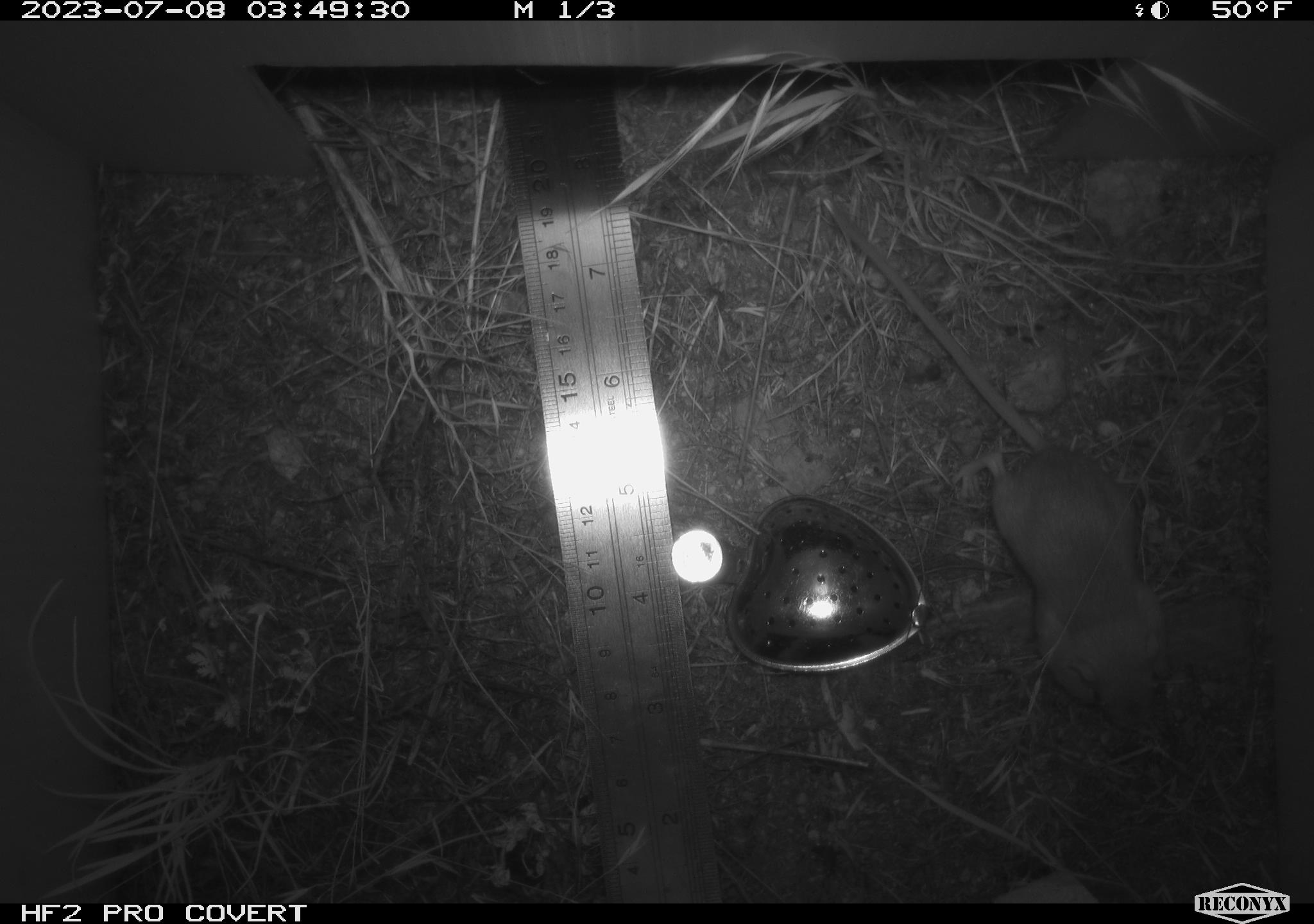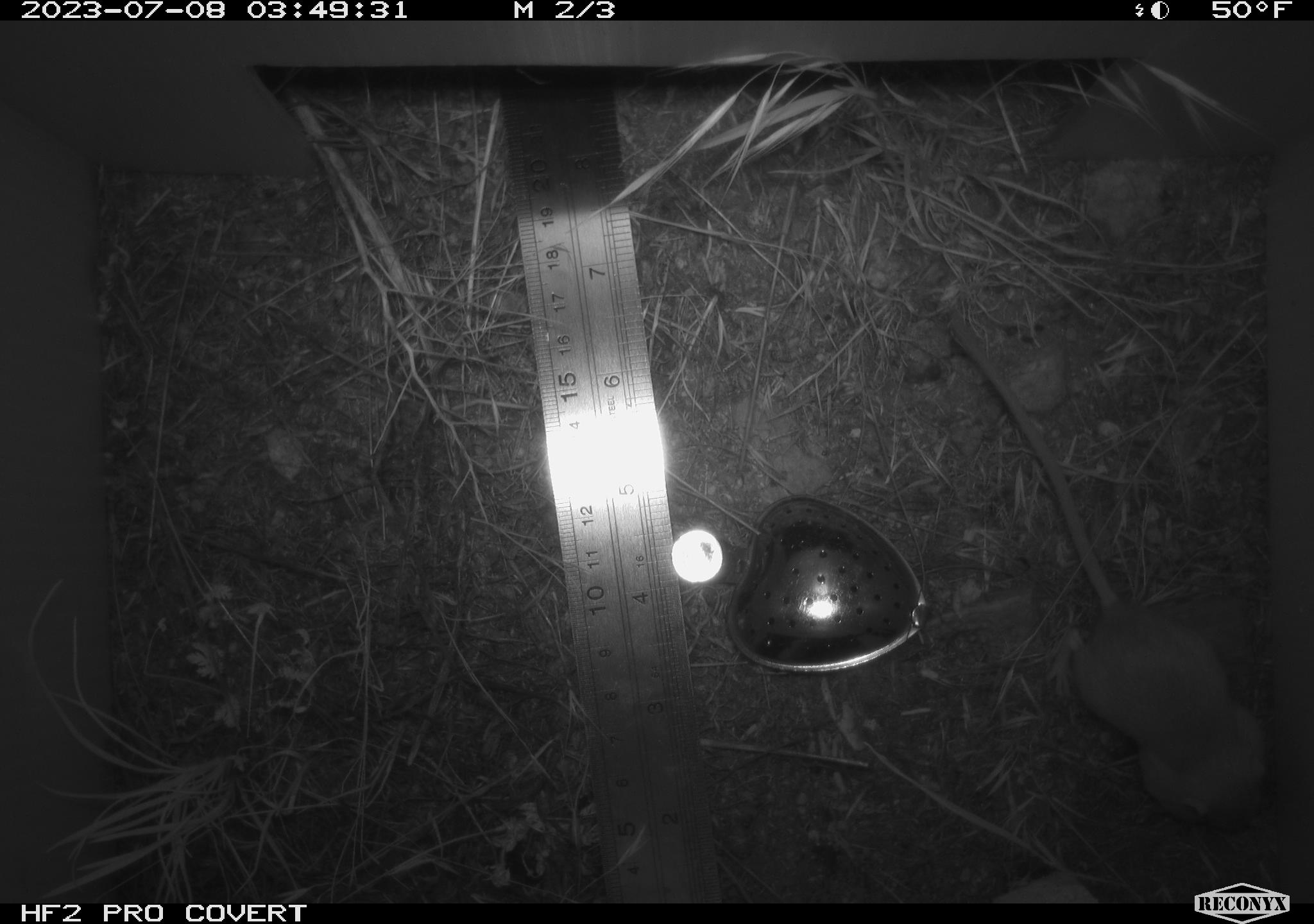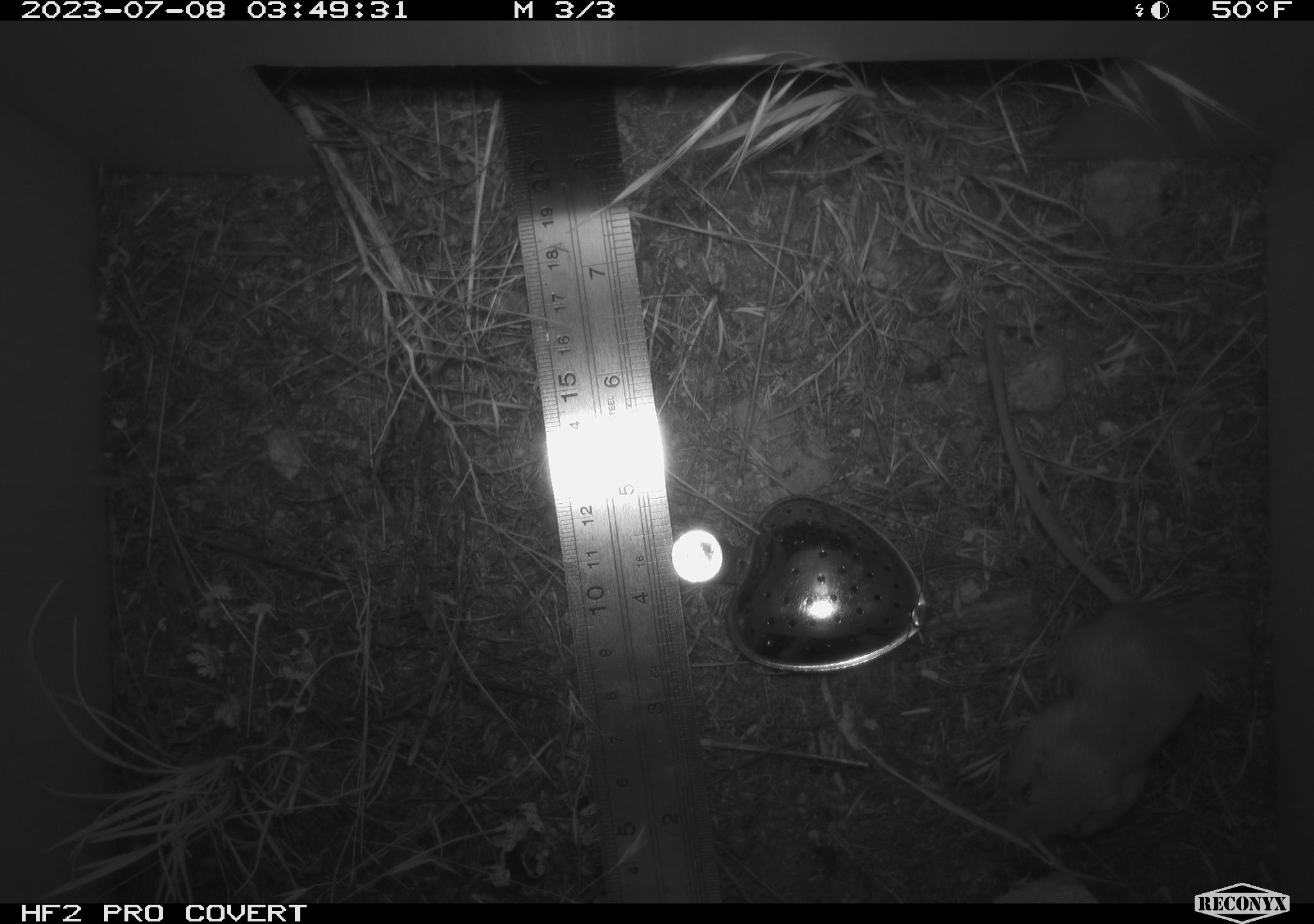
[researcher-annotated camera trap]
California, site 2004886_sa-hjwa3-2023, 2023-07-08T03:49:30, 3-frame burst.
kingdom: Animalia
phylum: Chordata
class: Mammalia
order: Rodentia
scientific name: Rodentia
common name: mouse species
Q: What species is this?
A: Mouse species (Rodentia).